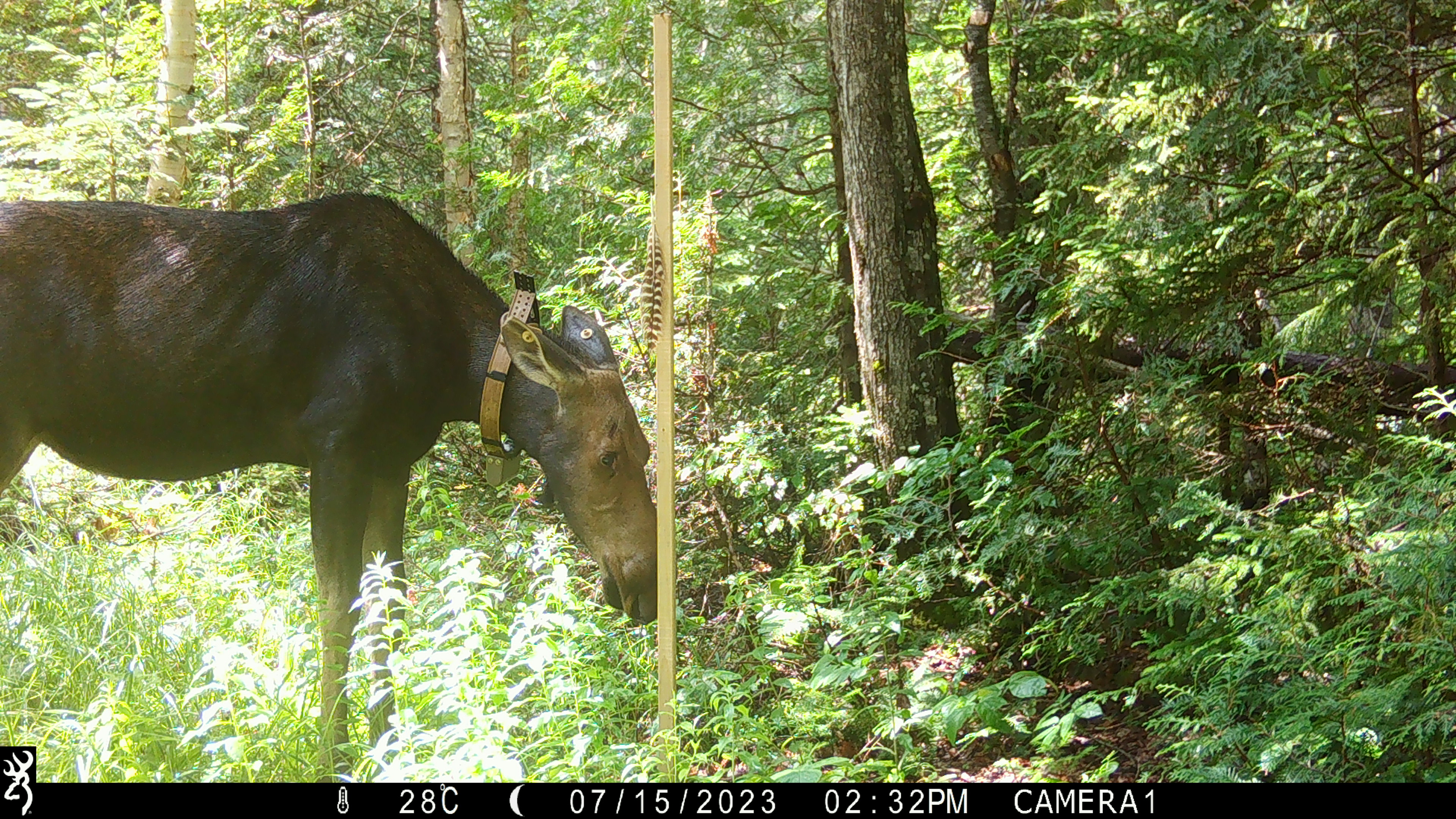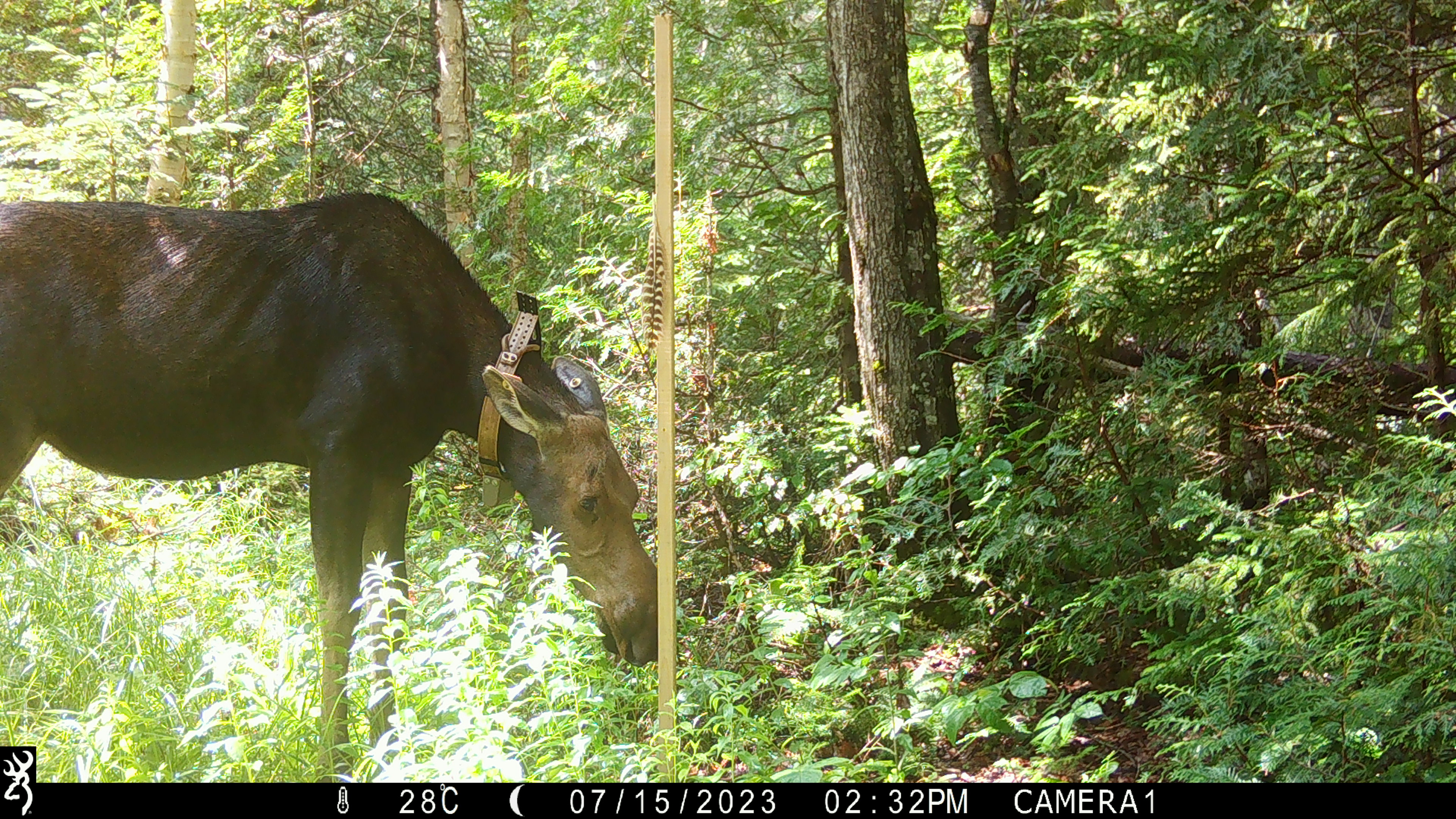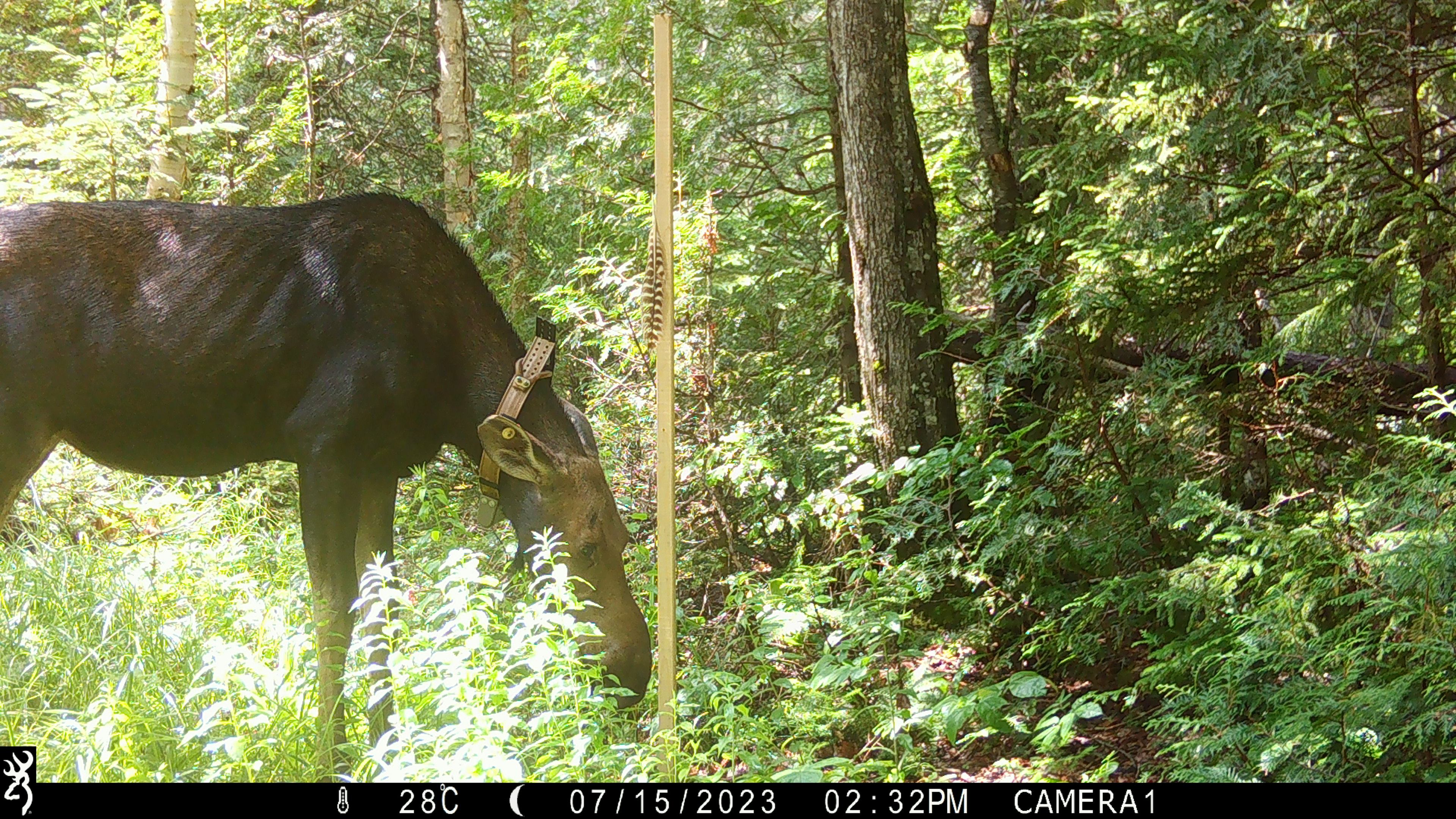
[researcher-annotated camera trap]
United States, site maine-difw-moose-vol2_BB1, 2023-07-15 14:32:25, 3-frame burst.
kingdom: Animalia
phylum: Chordata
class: Mammalia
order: Artiodactyla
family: Cervidae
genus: Alces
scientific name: Alces alces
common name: moose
Moose (Alces alces).